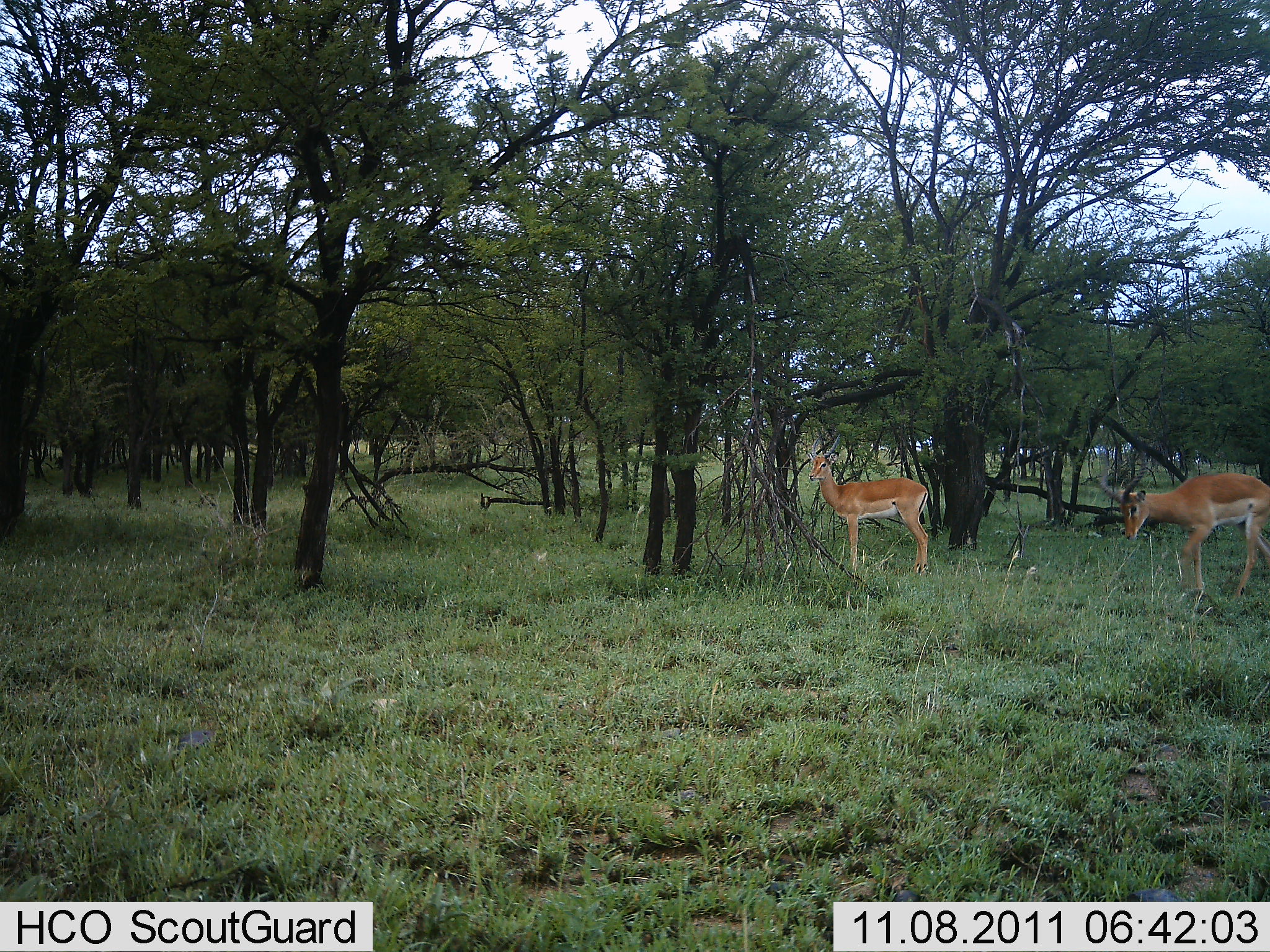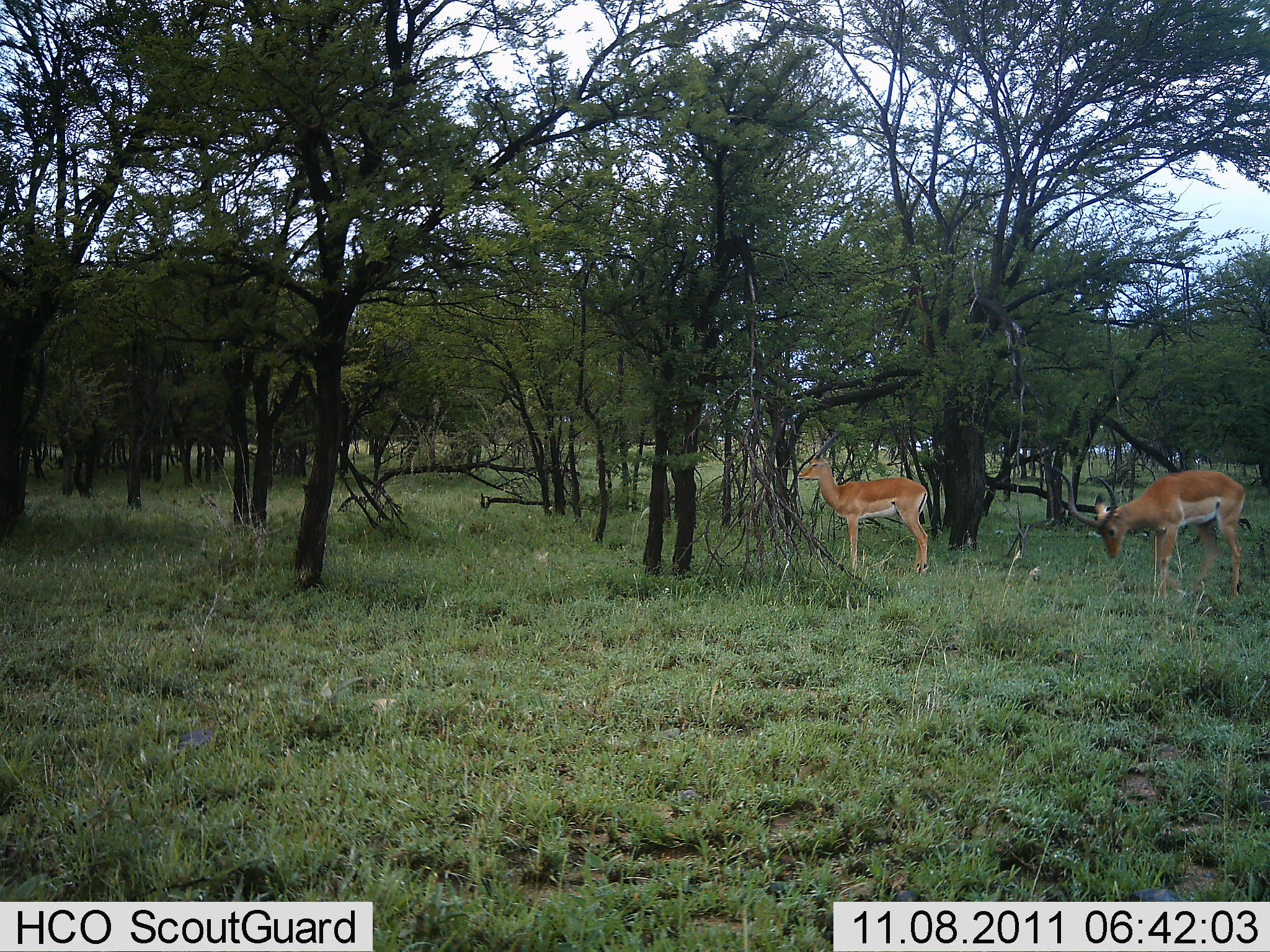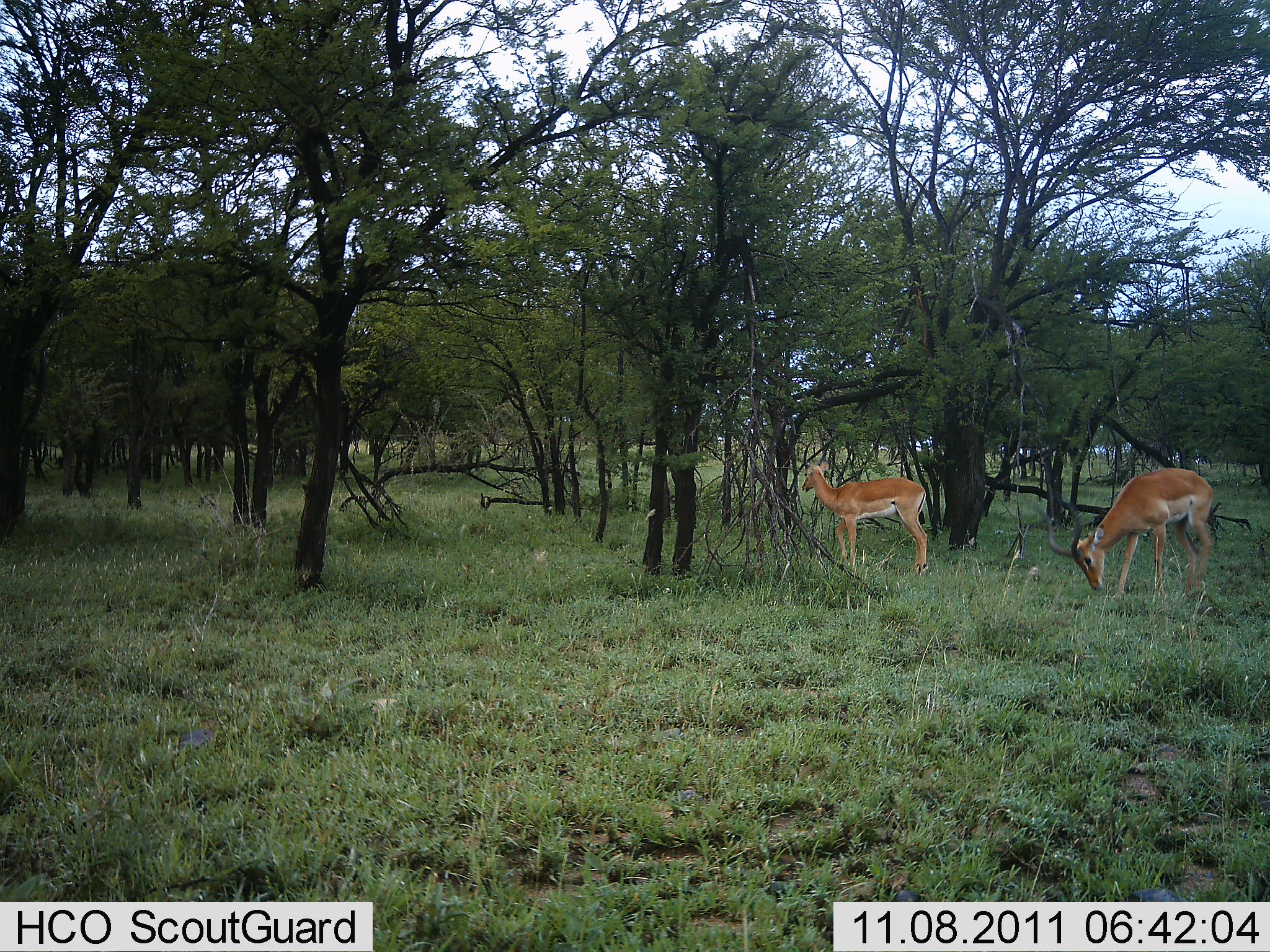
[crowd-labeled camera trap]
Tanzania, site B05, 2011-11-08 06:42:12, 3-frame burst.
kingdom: Animalia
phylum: Chordata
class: Mammalia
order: Artiodactyla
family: Bovidae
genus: Aepyceros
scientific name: Aepyceros melampus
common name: impala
Impala (Aepyceros melampus), count 2. Behavior (volunteer vote fractions): standing 82%, resting 0%, moving 18%, interacting 0%. Young present (vote fraction): 0%. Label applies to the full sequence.